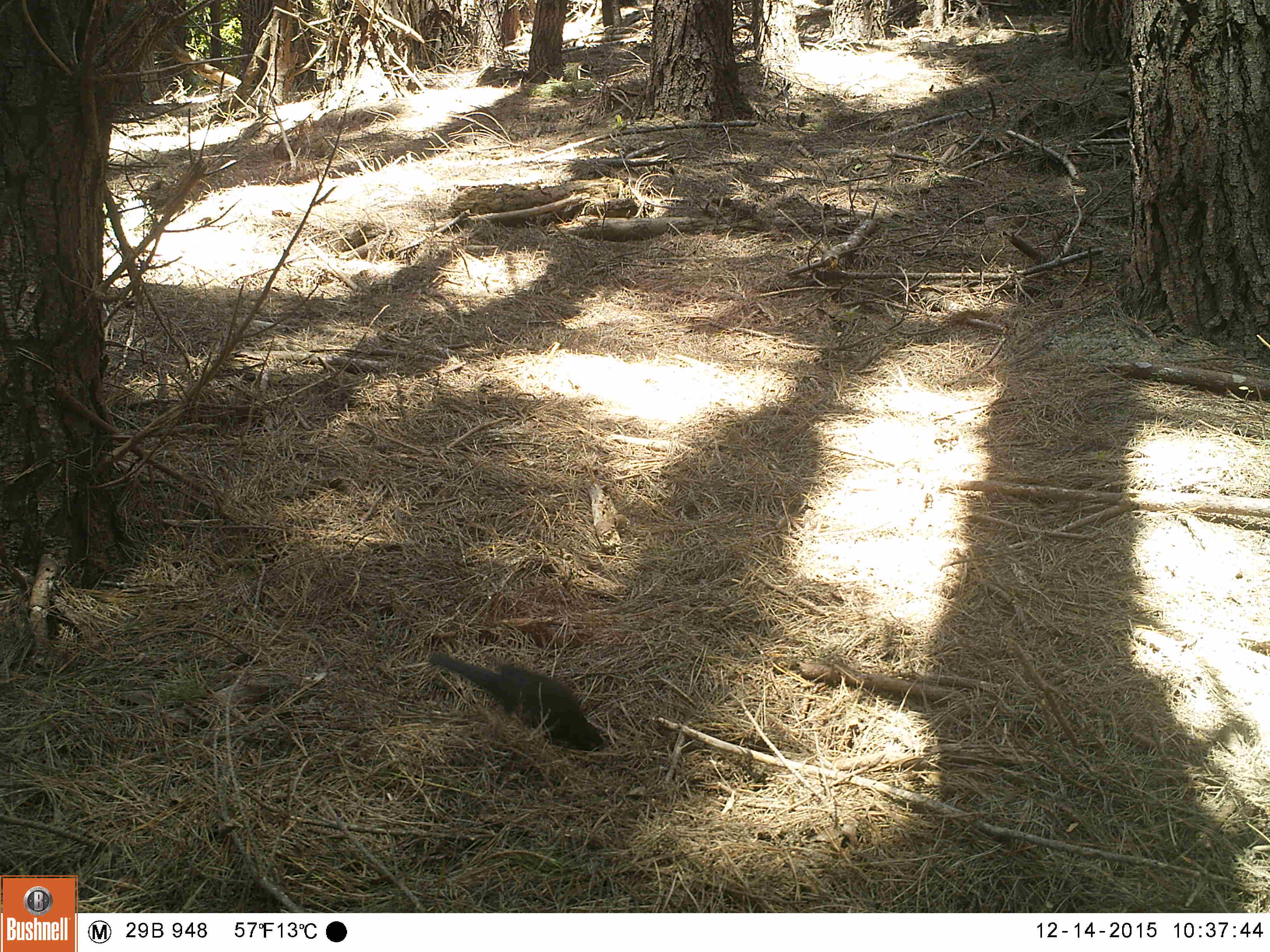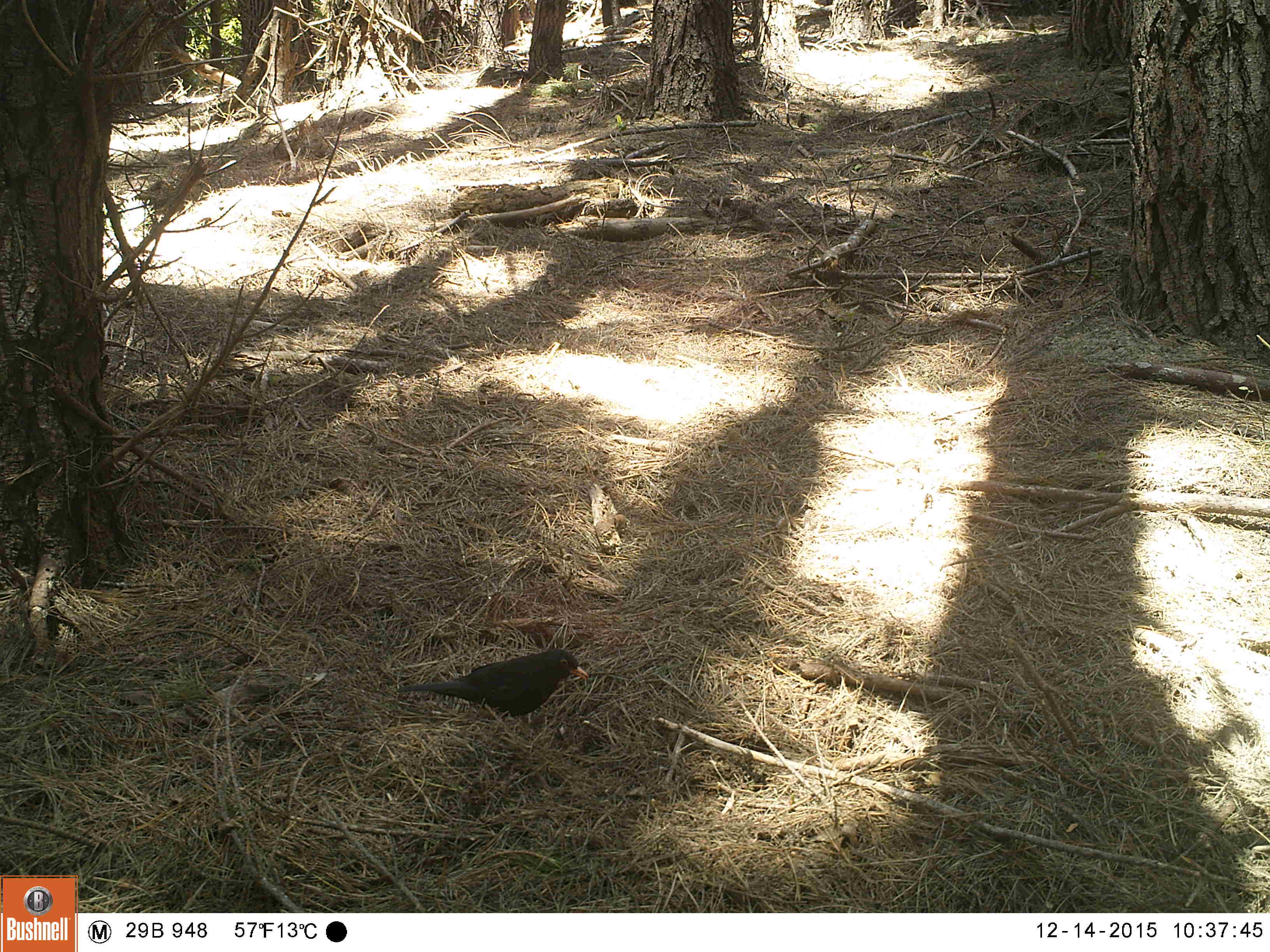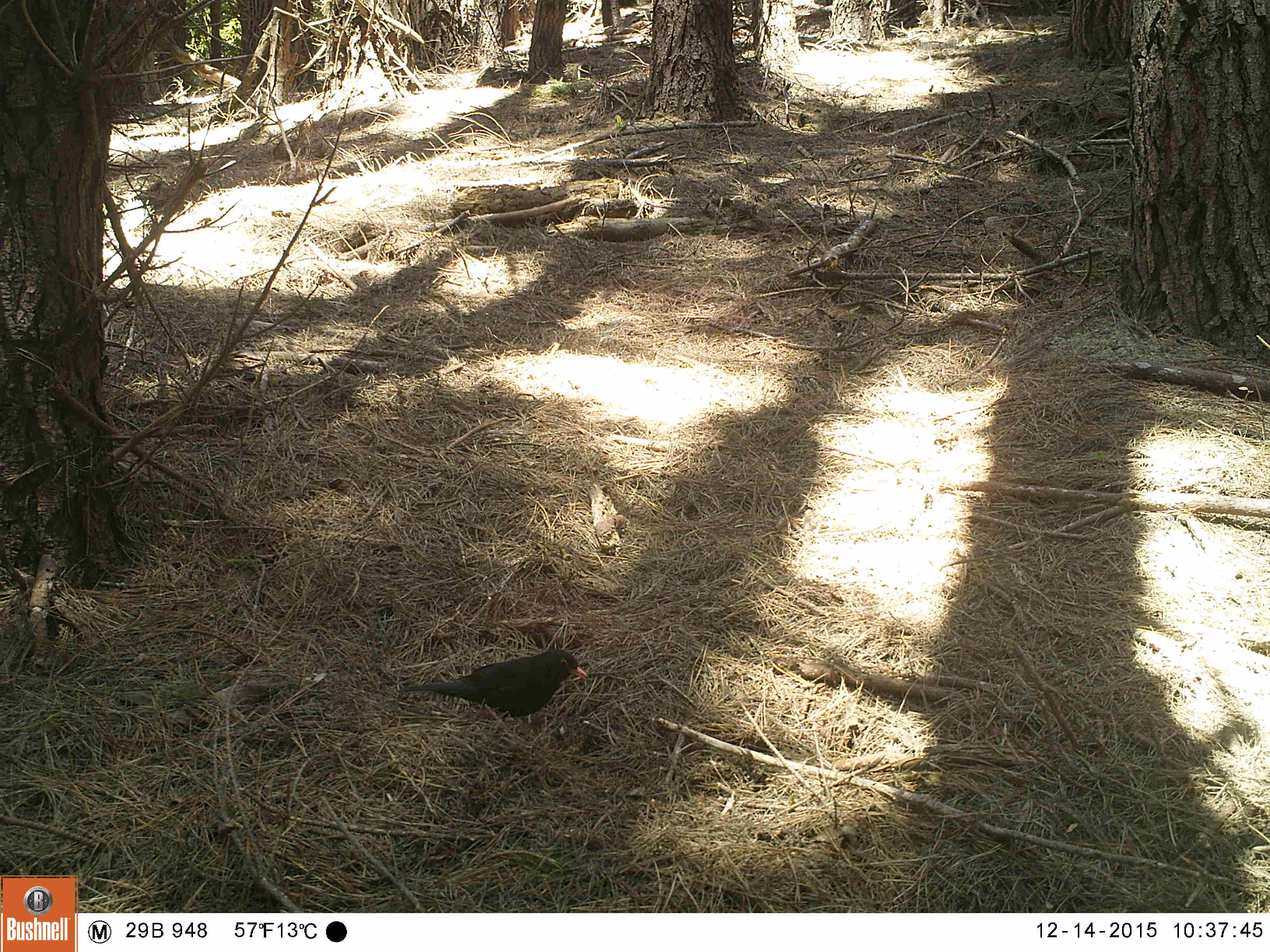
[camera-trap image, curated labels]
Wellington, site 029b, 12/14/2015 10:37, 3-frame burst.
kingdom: Animalia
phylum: Chordata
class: Aves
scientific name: Aves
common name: bird